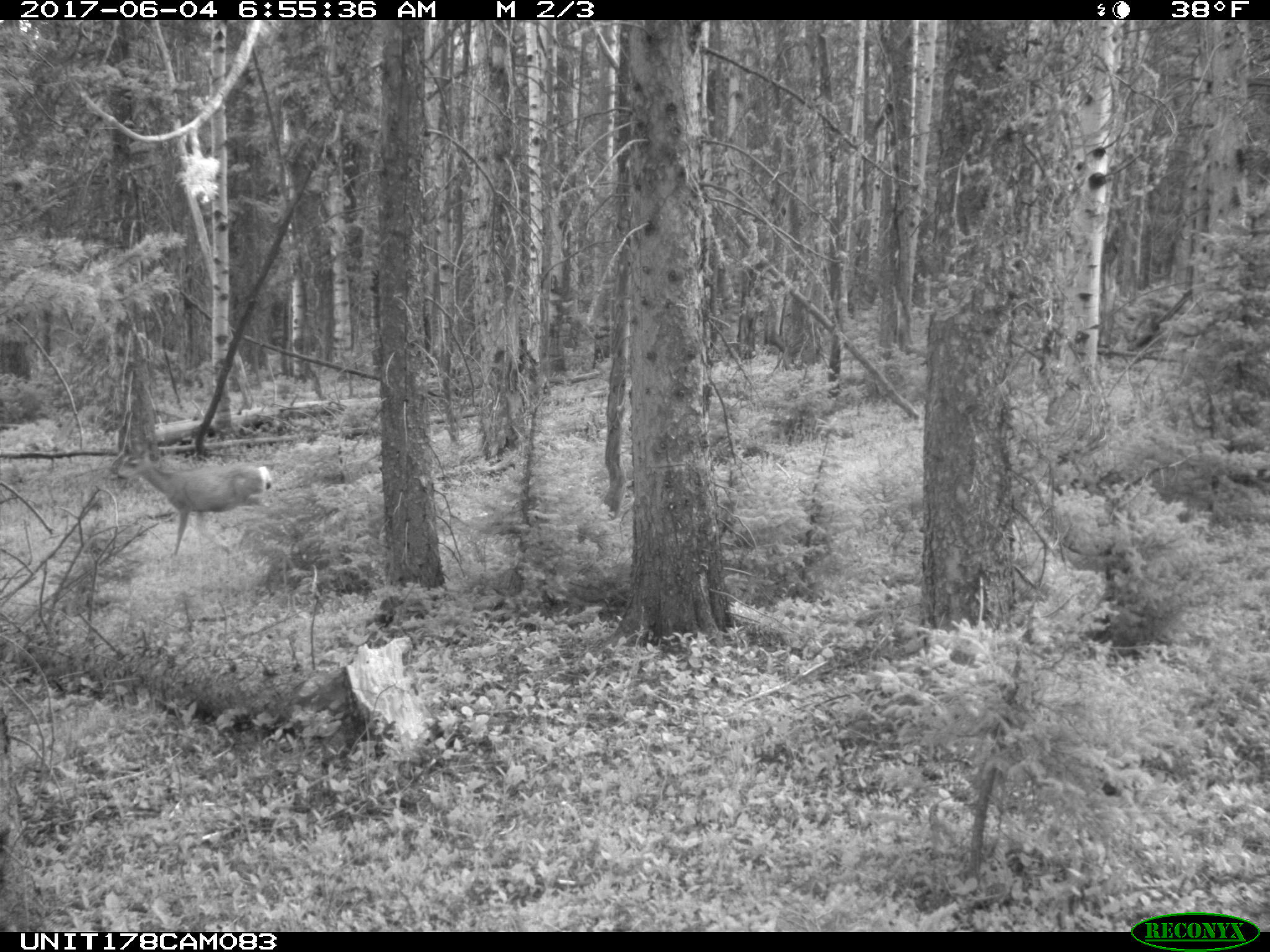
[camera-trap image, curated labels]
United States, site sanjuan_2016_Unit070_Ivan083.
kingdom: Animalia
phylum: Chordata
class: Mammalia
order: Artiodactyla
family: Cervidae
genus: Odocoileus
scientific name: Odocoileus hemionus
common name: mule deer